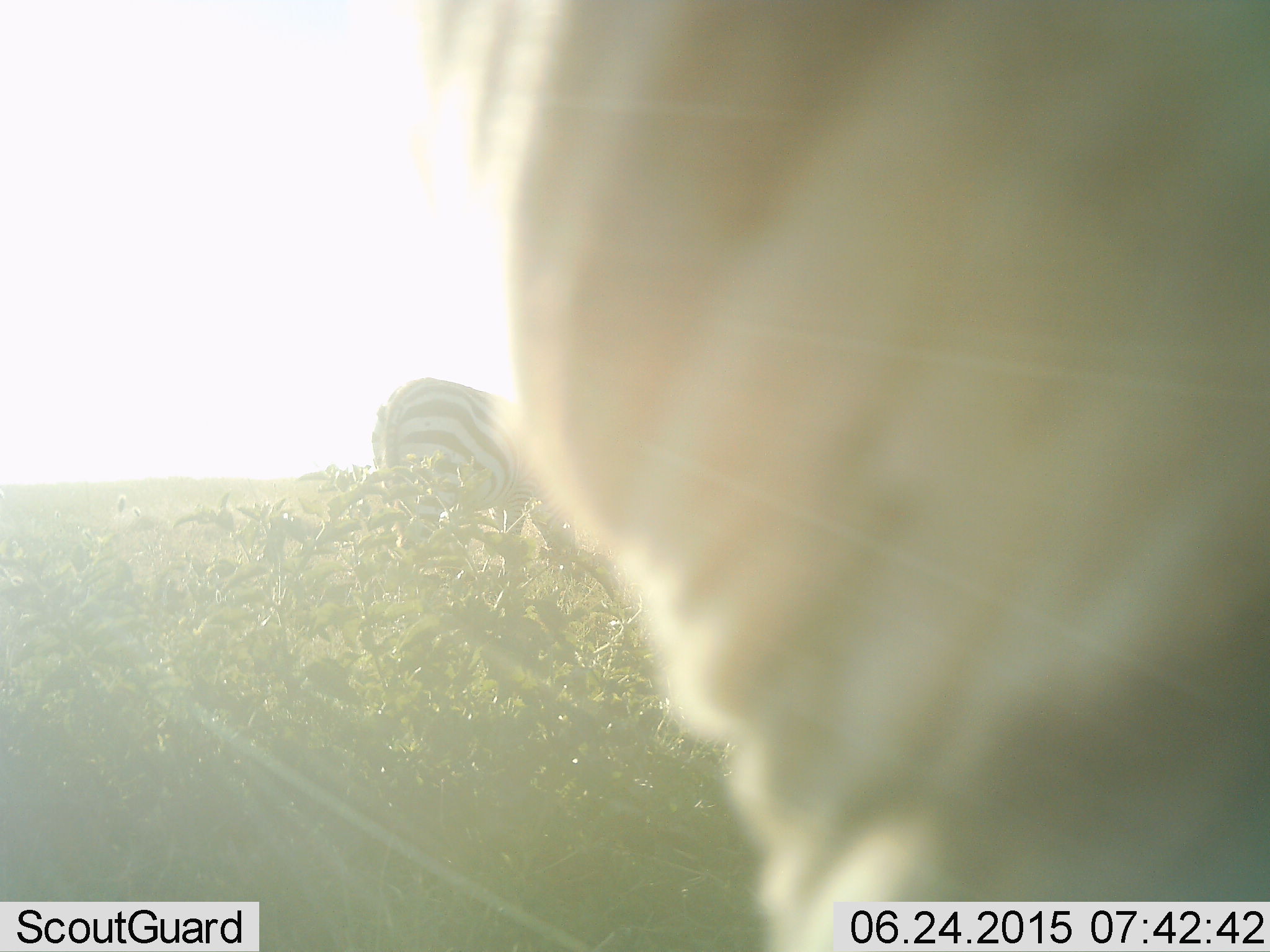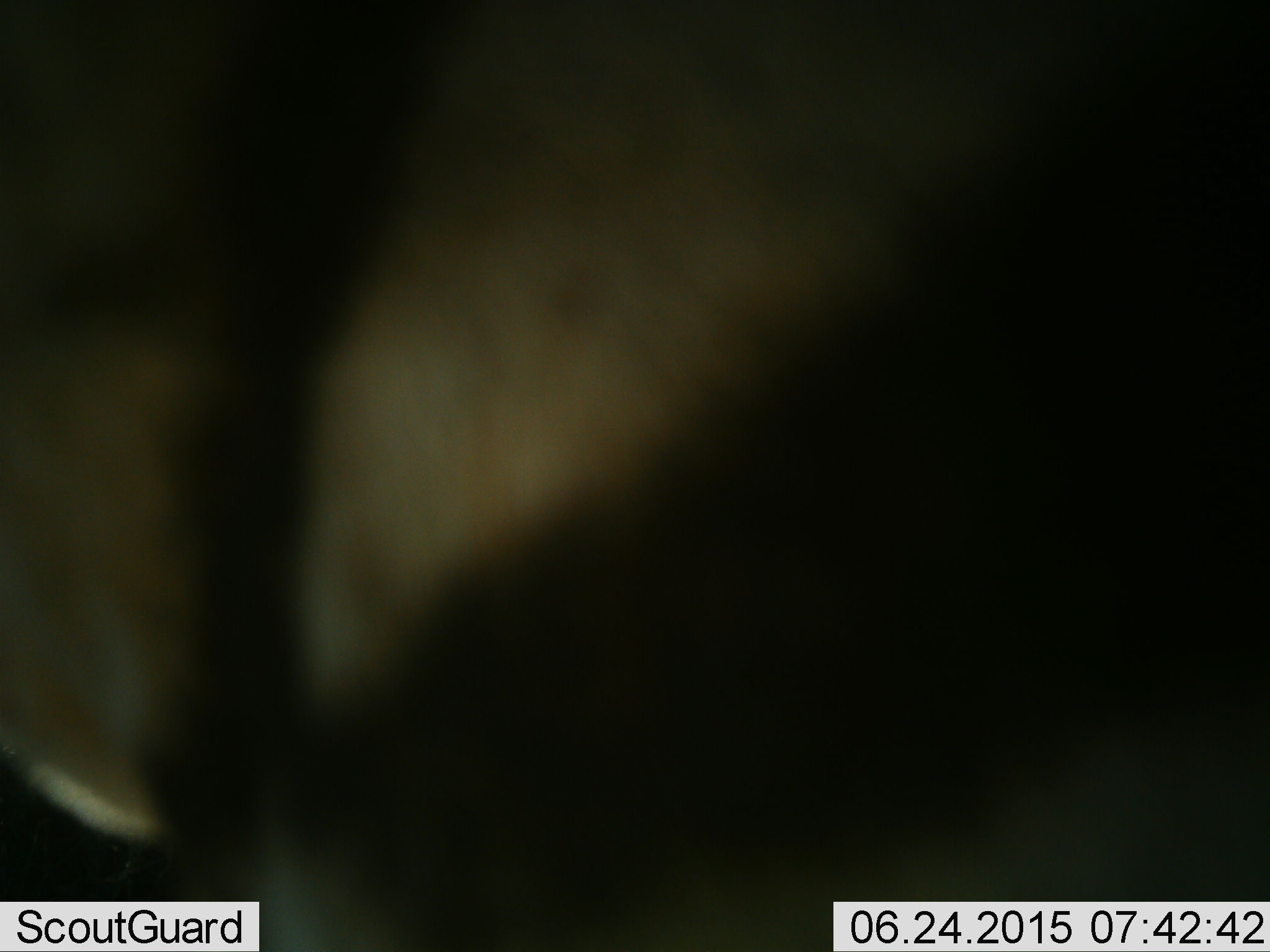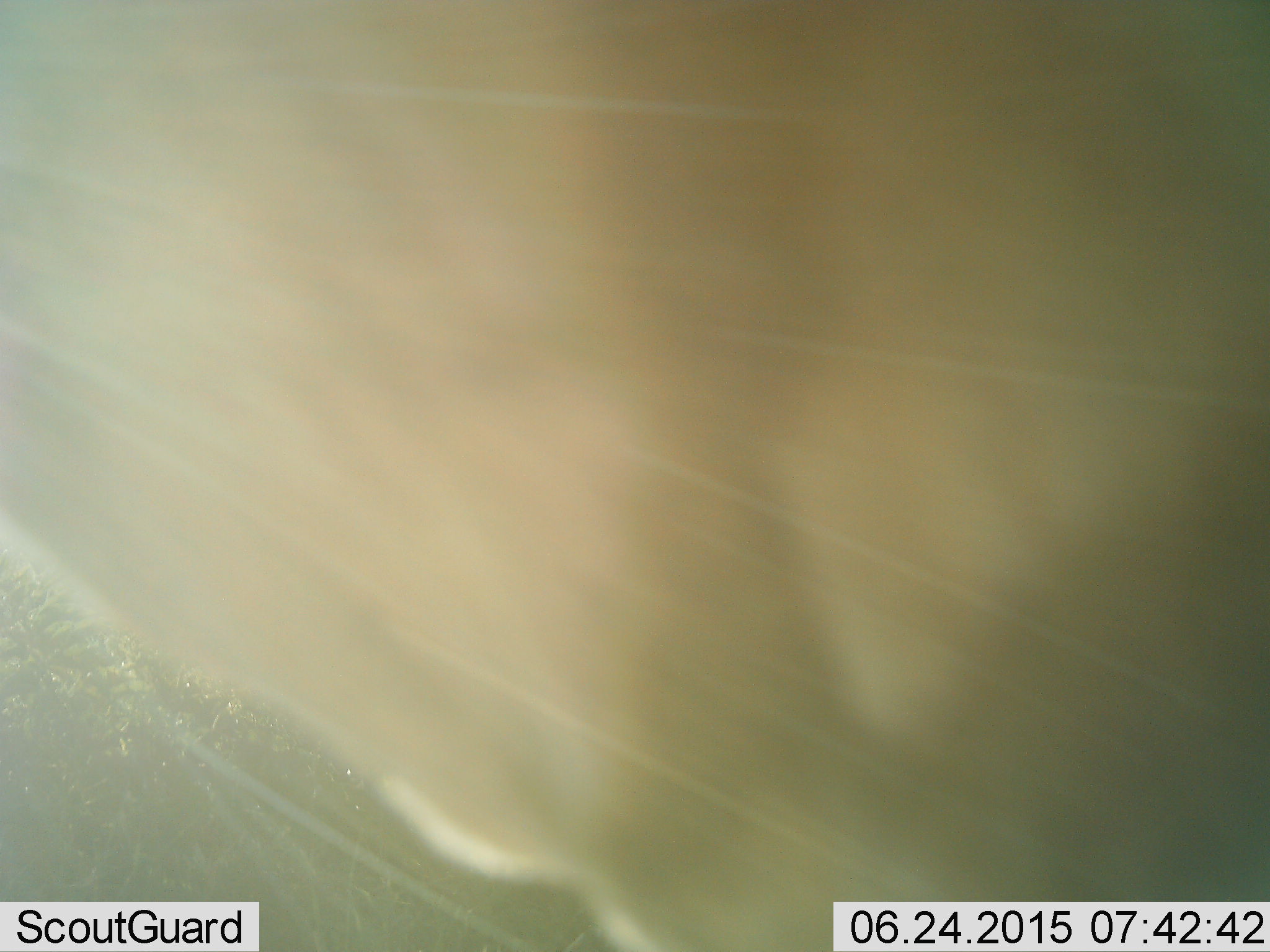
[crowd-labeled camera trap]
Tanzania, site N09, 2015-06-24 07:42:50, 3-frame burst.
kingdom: Animalia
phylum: Chordata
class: Mammalia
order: Perissodactyla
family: Equidae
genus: Equus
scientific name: Equus quagga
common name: plains zebra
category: zebra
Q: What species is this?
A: Zebra (plains zebra) (Equus quagga).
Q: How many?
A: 2.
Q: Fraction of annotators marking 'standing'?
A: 60%.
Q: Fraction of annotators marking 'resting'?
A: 0%.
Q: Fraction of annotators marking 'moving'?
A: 30%.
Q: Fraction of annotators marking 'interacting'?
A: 0%.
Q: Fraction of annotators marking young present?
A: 0%.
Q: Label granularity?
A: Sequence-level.